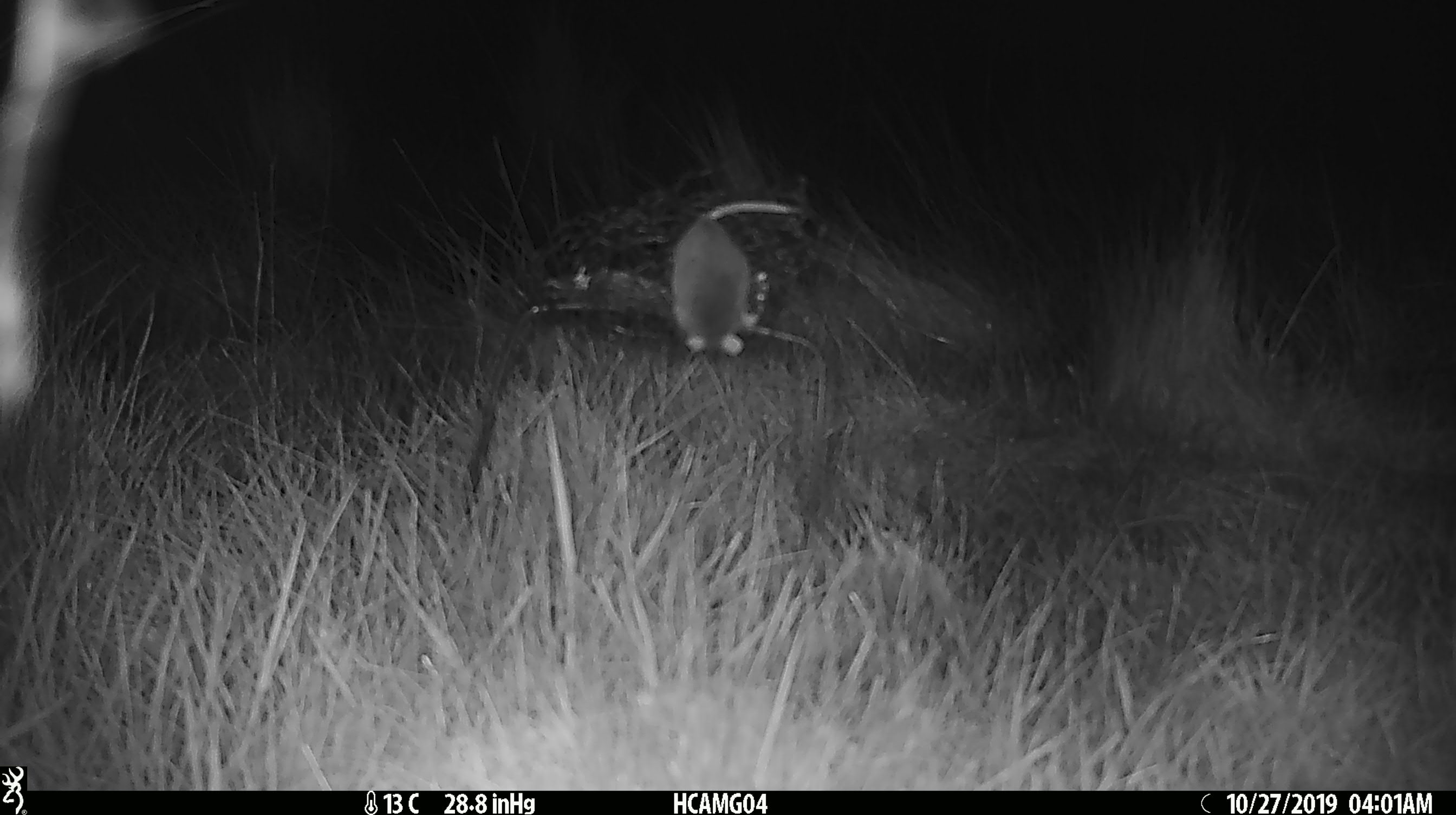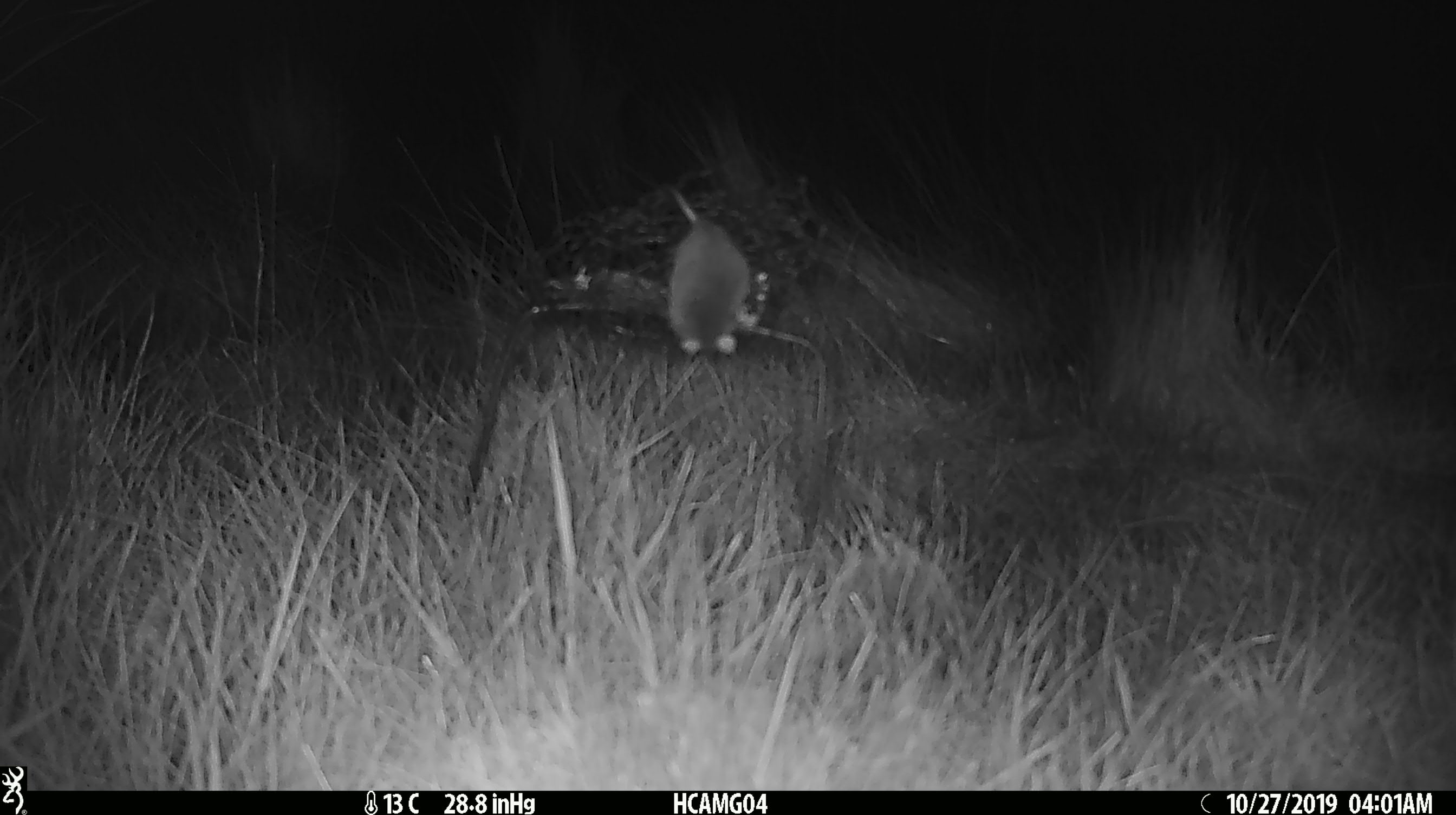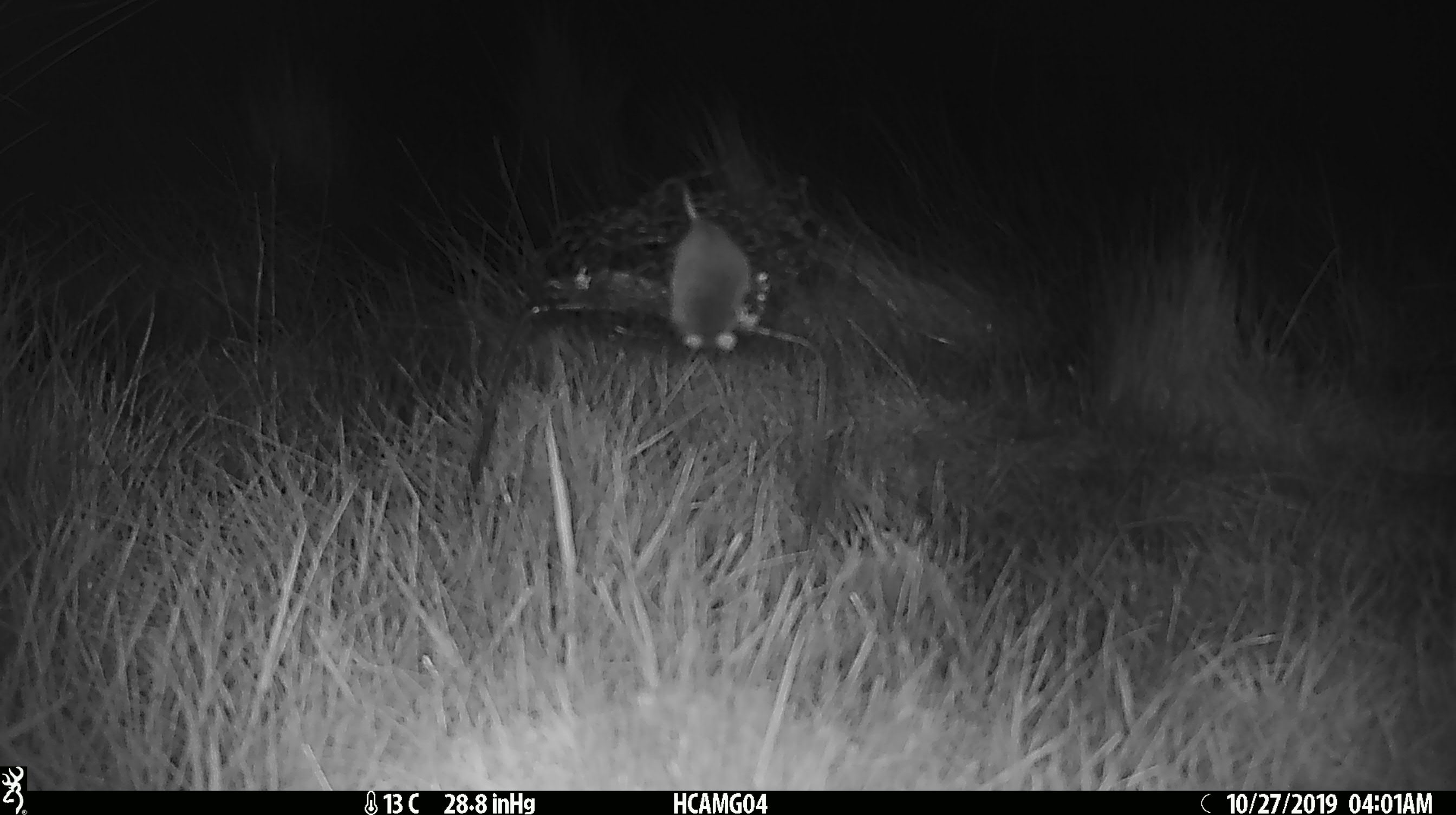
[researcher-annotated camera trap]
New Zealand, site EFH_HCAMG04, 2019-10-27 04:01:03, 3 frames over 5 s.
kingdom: Animalia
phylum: Chordata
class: Mammalia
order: Rodentia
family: Muridae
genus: Mus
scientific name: Mus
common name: mouse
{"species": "mouse (Mus)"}